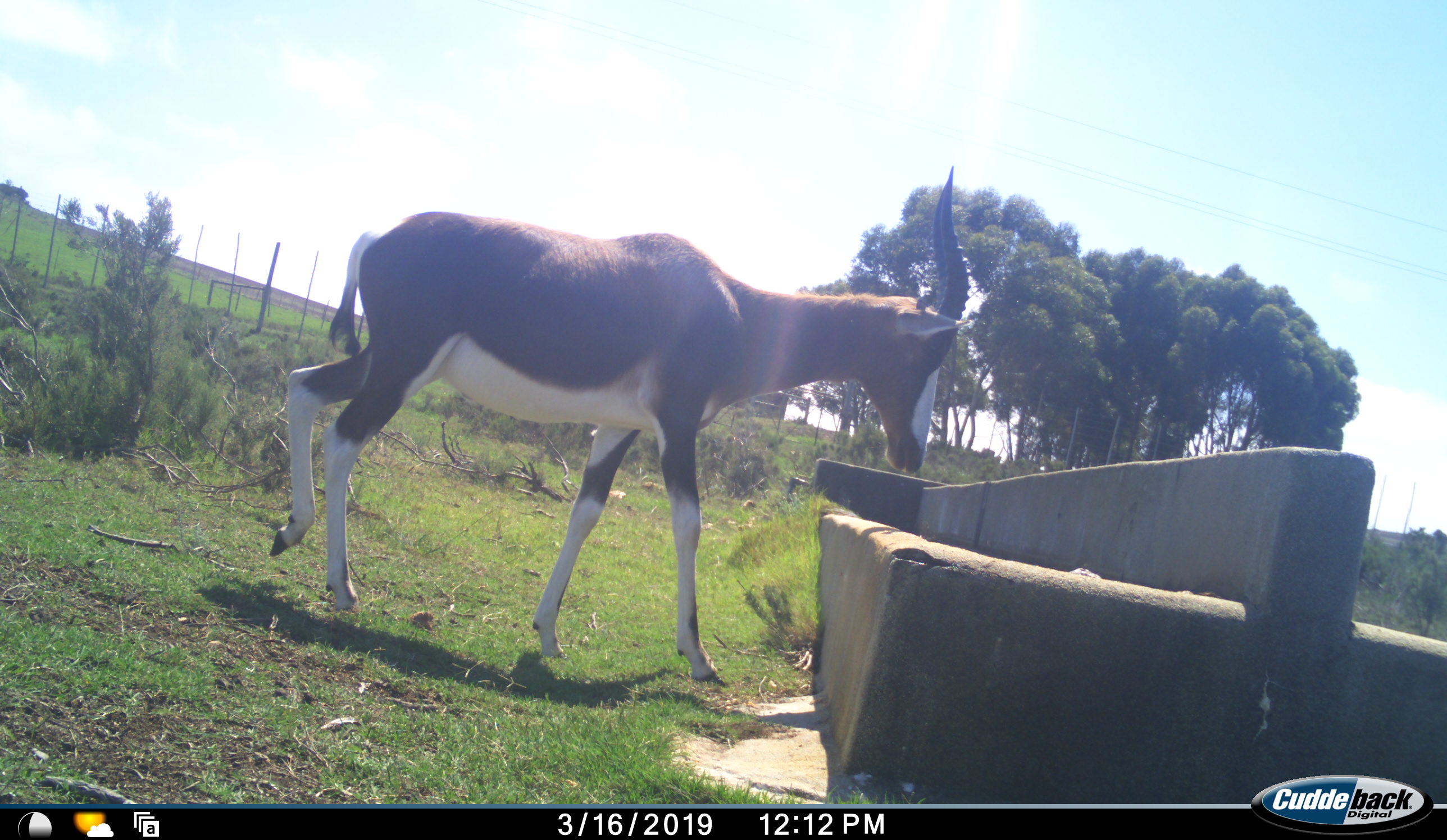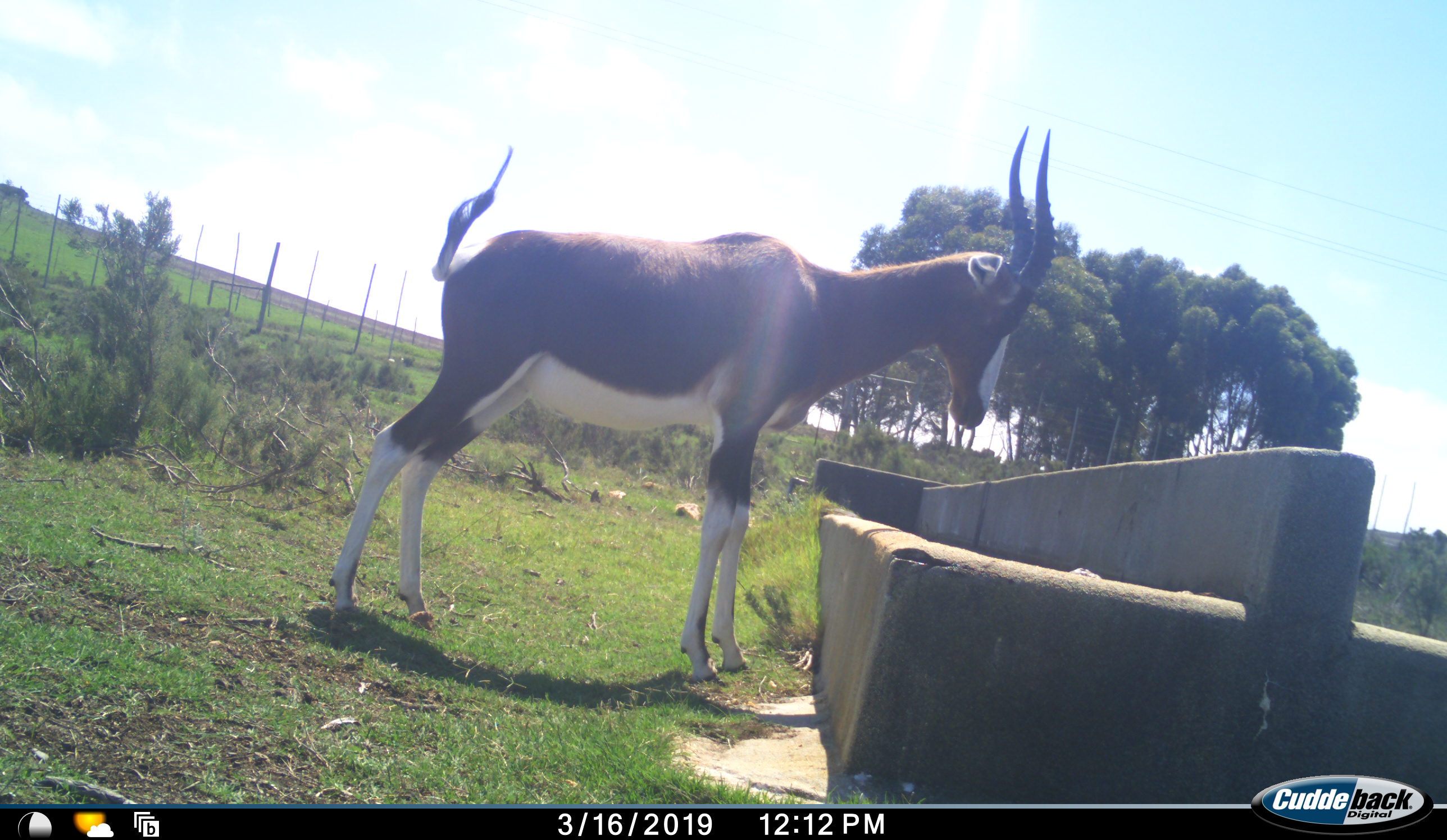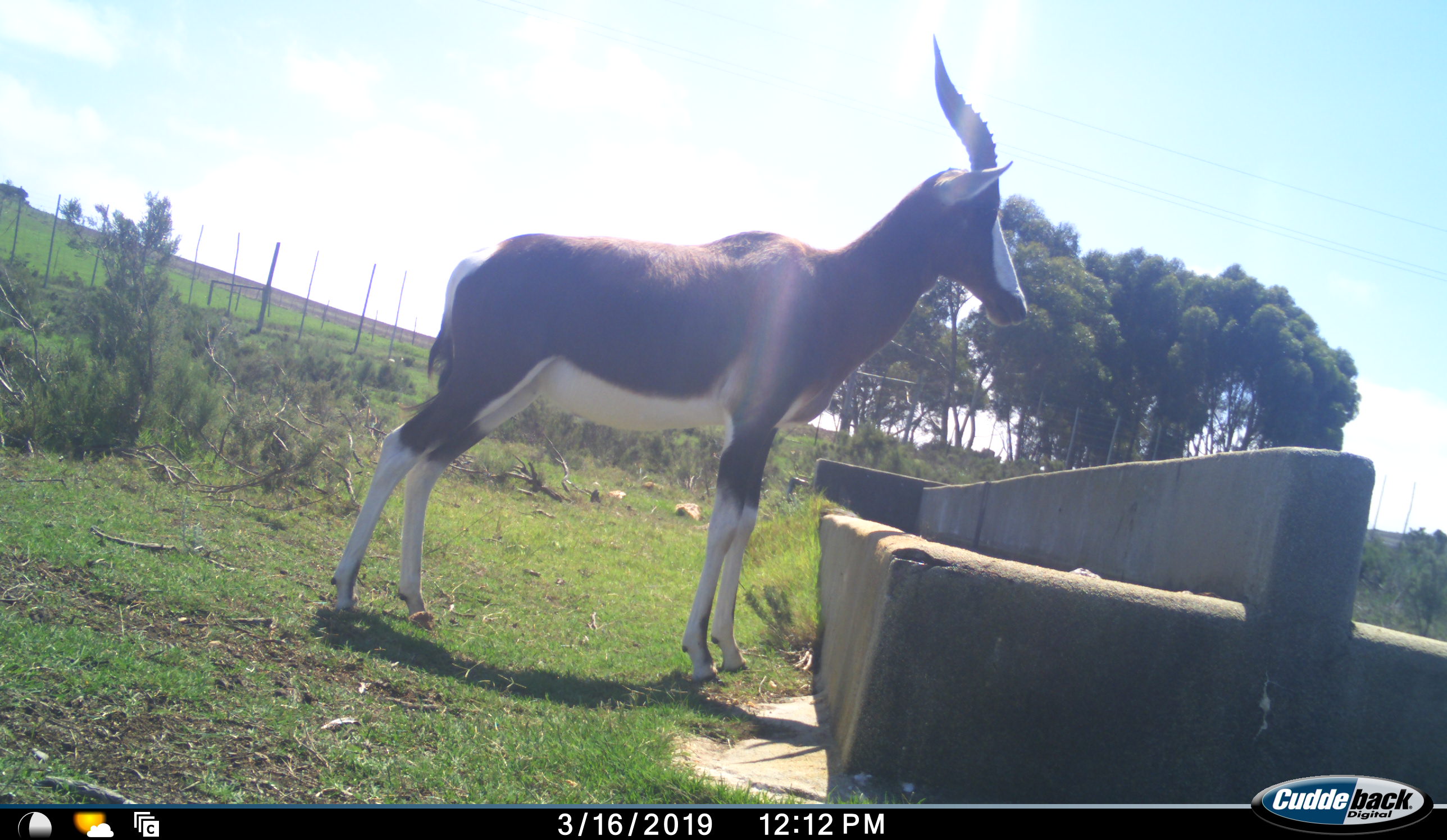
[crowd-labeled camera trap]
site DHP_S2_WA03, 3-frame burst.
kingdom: Animalia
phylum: Chordata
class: Mammalia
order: Artiodactyla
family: Bovidae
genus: Damaliscus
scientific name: Damaliscus pygargus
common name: bontebok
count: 1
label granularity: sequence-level